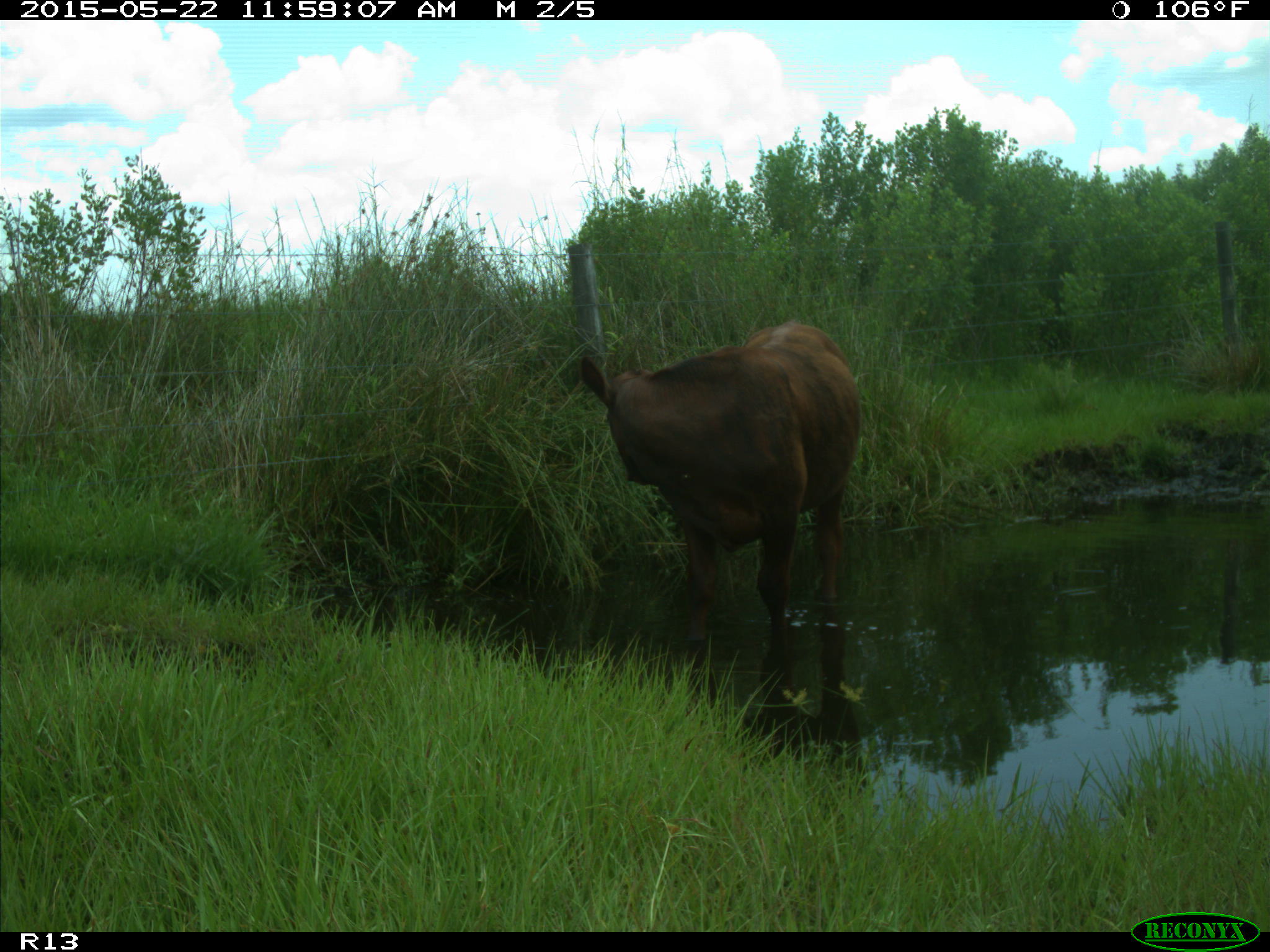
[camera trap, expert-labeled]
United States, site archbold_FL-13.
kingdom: Animalia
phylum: Chordata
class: Mammalia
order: Artiodactyla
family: Bovidae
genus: Bos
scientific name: Bos taurus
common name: domestic cow